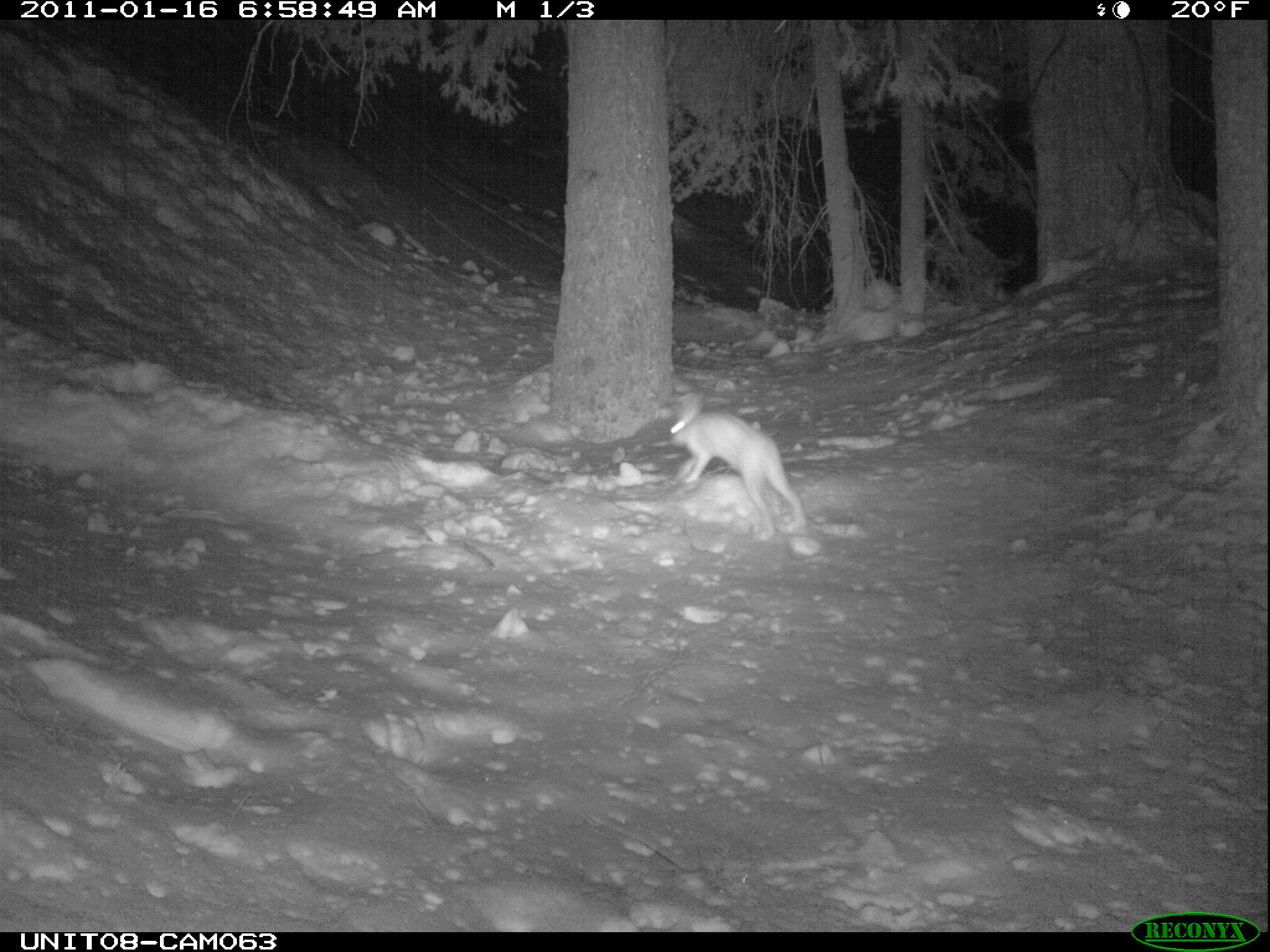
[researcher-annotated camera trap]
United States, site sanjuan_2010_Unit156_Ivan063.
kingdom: Animalia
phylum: Chordata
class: Mammalia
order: Lagomorpha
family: Leporidae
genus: Lepus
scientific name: Lepus americanus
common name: snowshoe hare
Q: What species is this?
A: Lepus americanus (snowshoe hare).